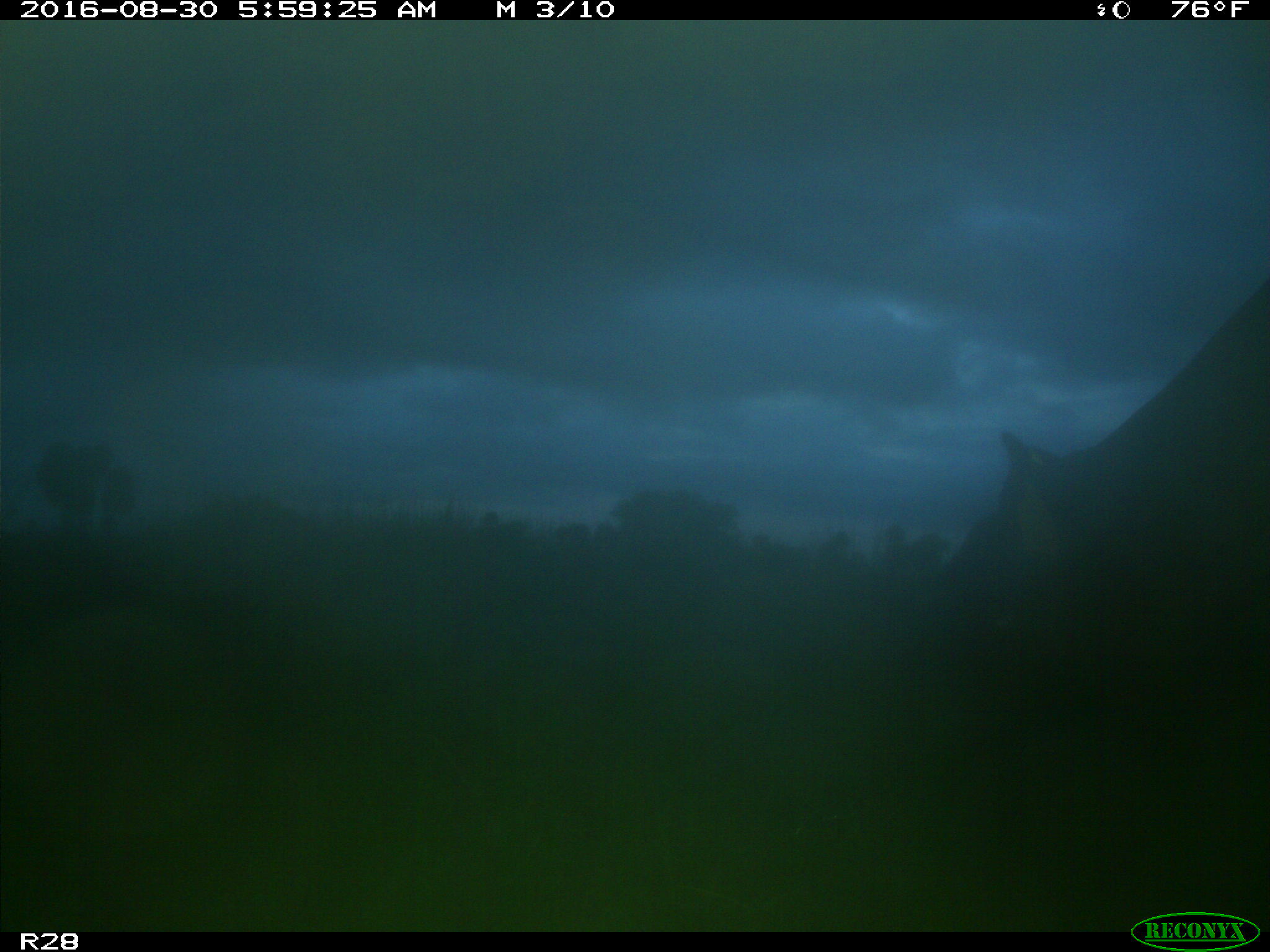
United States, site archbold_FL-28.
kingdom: Animalia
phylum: Chordata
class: Mammalia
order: Artiodactyla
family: Bovidae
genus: Bos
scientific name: Bos taurus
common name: domestic cow